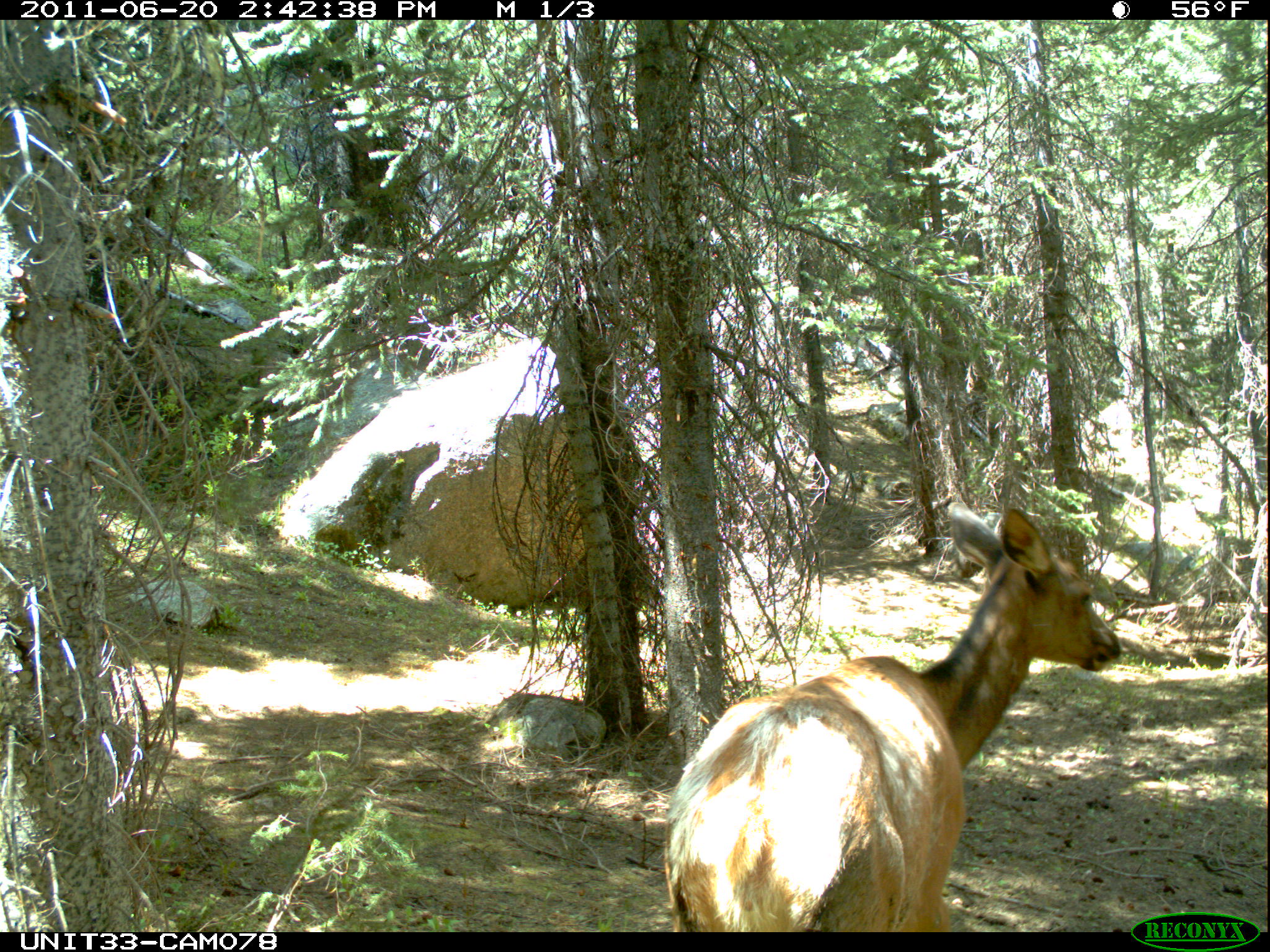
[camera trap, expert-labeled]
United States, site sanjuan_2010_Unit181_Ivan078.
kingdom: Animalia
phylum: Chordata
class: Mammalia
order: Artiodactyla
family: Cervidae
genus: Cervus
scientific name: Cervus elaphus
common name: red deer